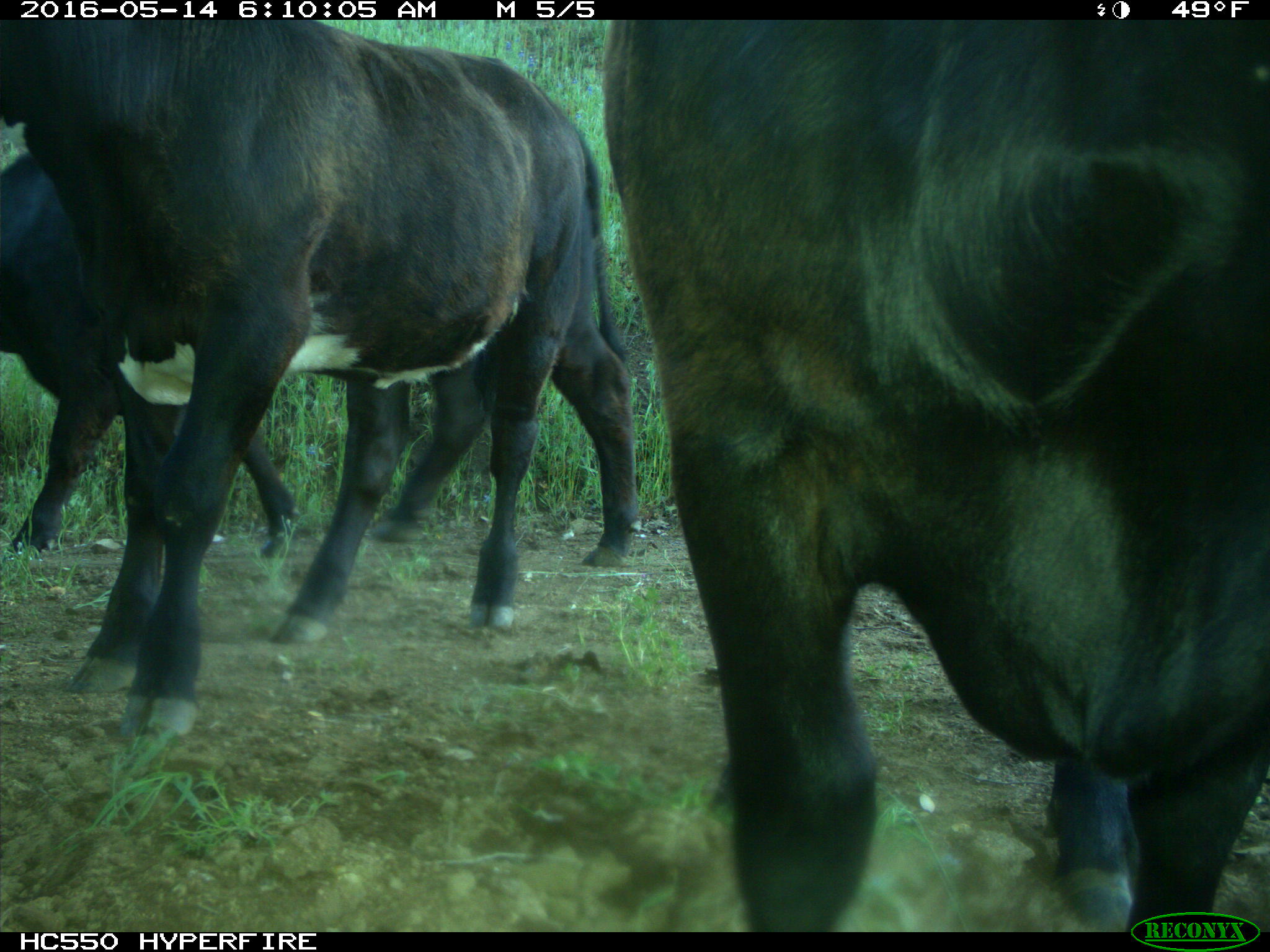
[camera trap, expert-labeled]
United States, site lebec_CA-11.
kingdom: Animalia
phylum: Chordata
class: Mammalia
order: Artiodactyla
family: Bovidae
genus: Bos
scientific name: Bos taurus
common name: domestic cow